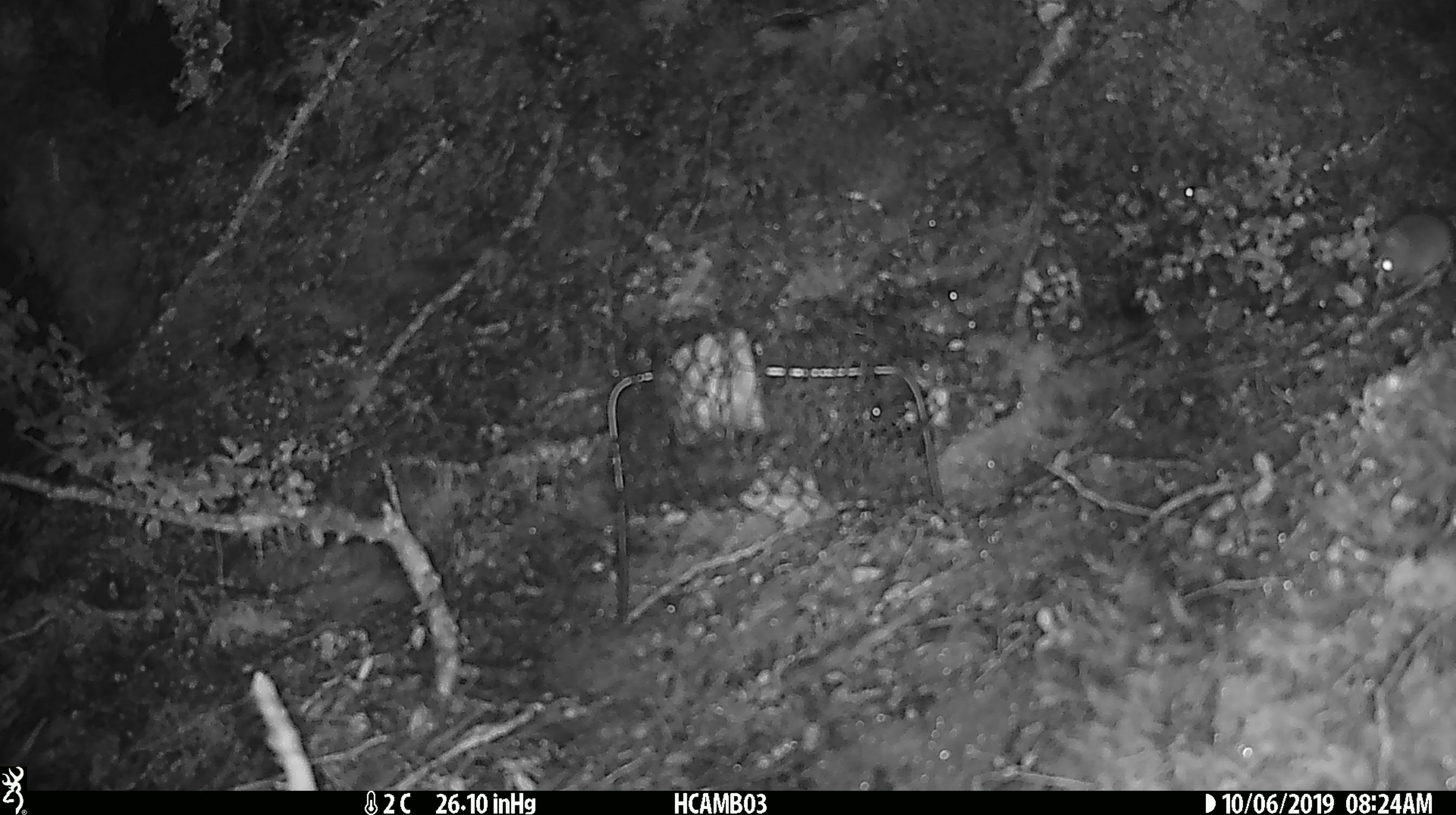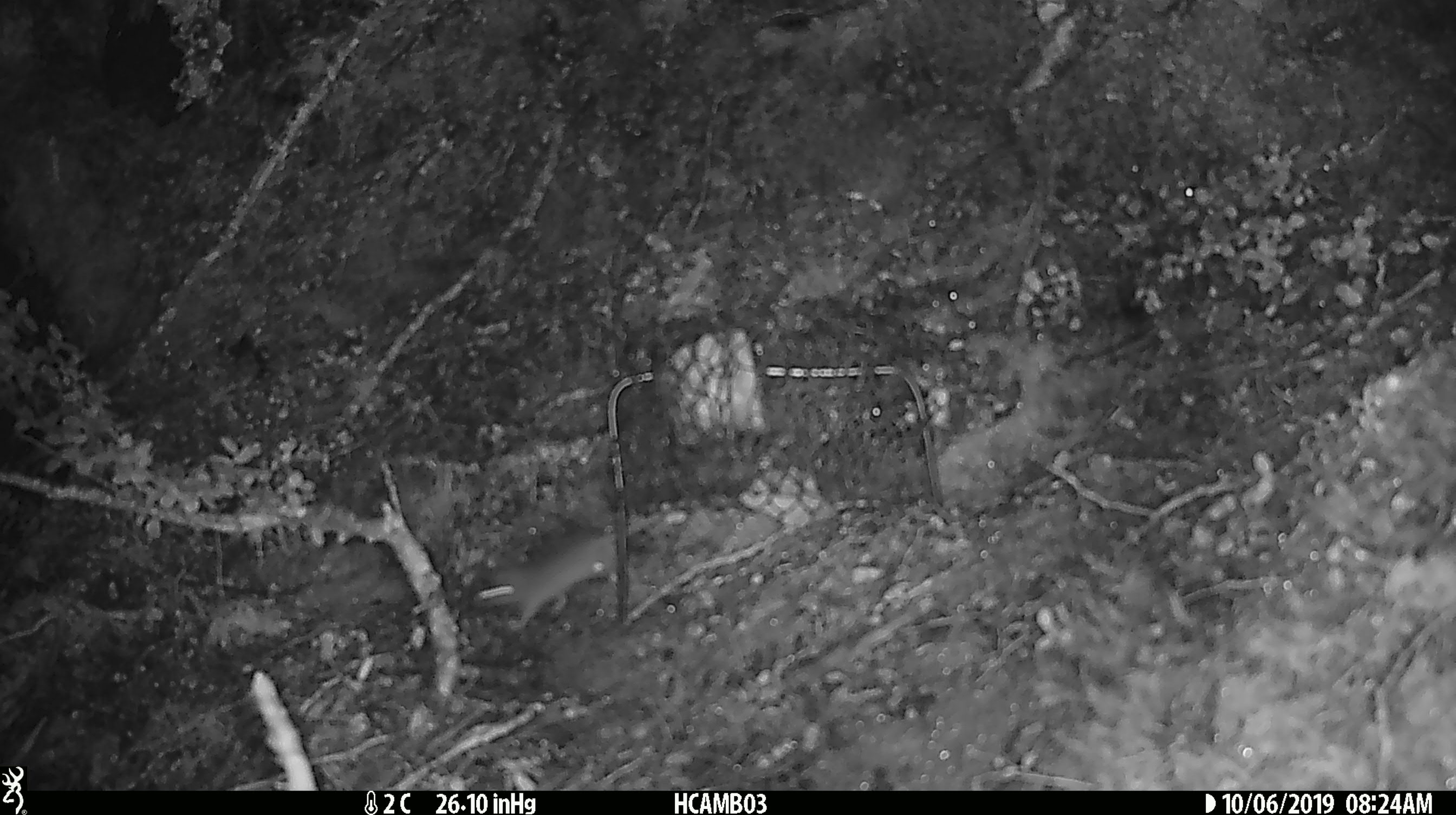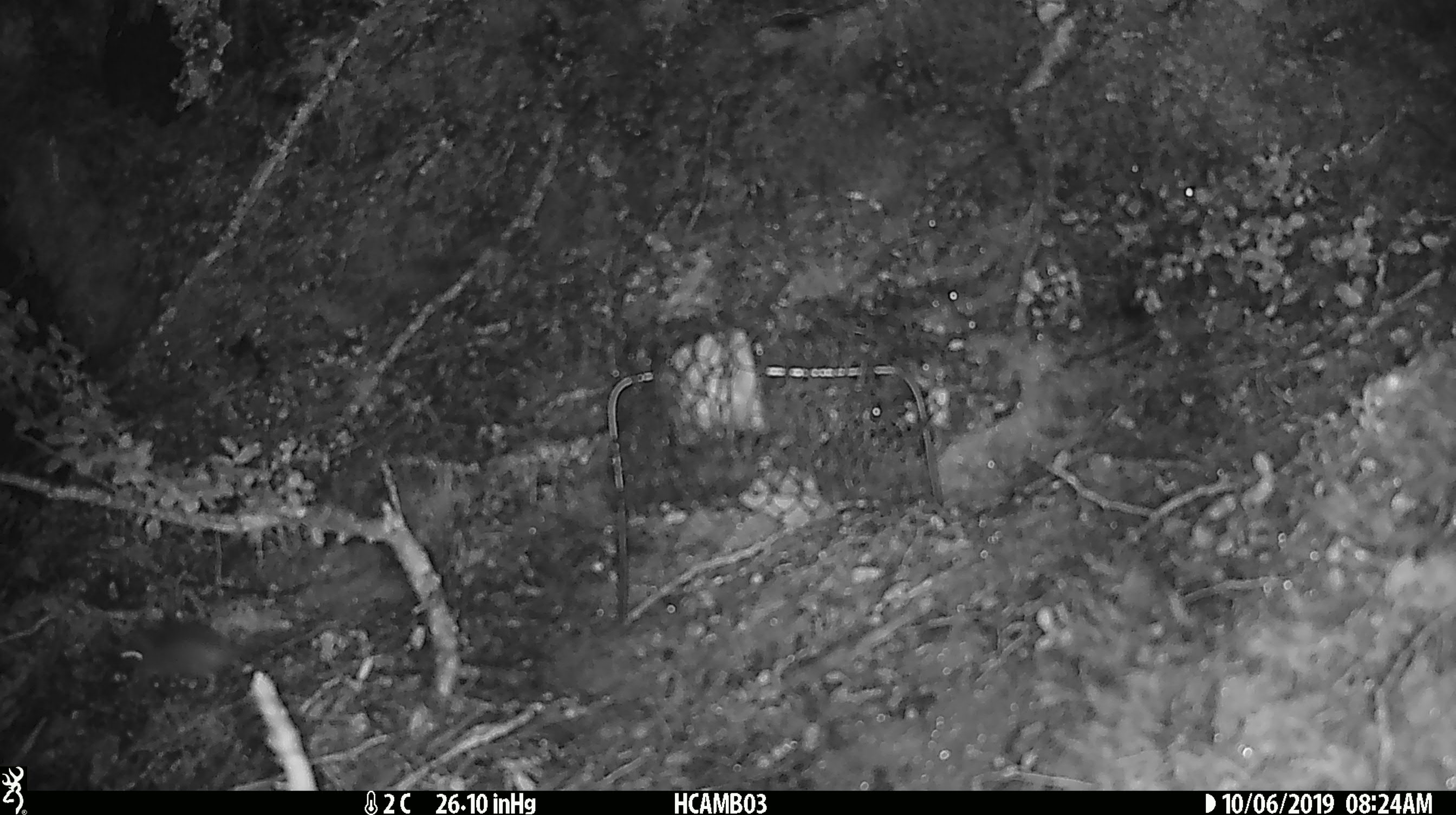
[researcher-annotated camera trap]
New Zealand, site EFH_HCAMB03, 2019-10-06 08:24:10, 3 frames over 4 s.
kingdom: Animalia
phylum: Chordata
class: Mammalia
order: Rodentia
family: Muridae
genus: Mus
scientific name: Mus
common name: mouse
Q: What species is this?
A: Mouse (Mus).